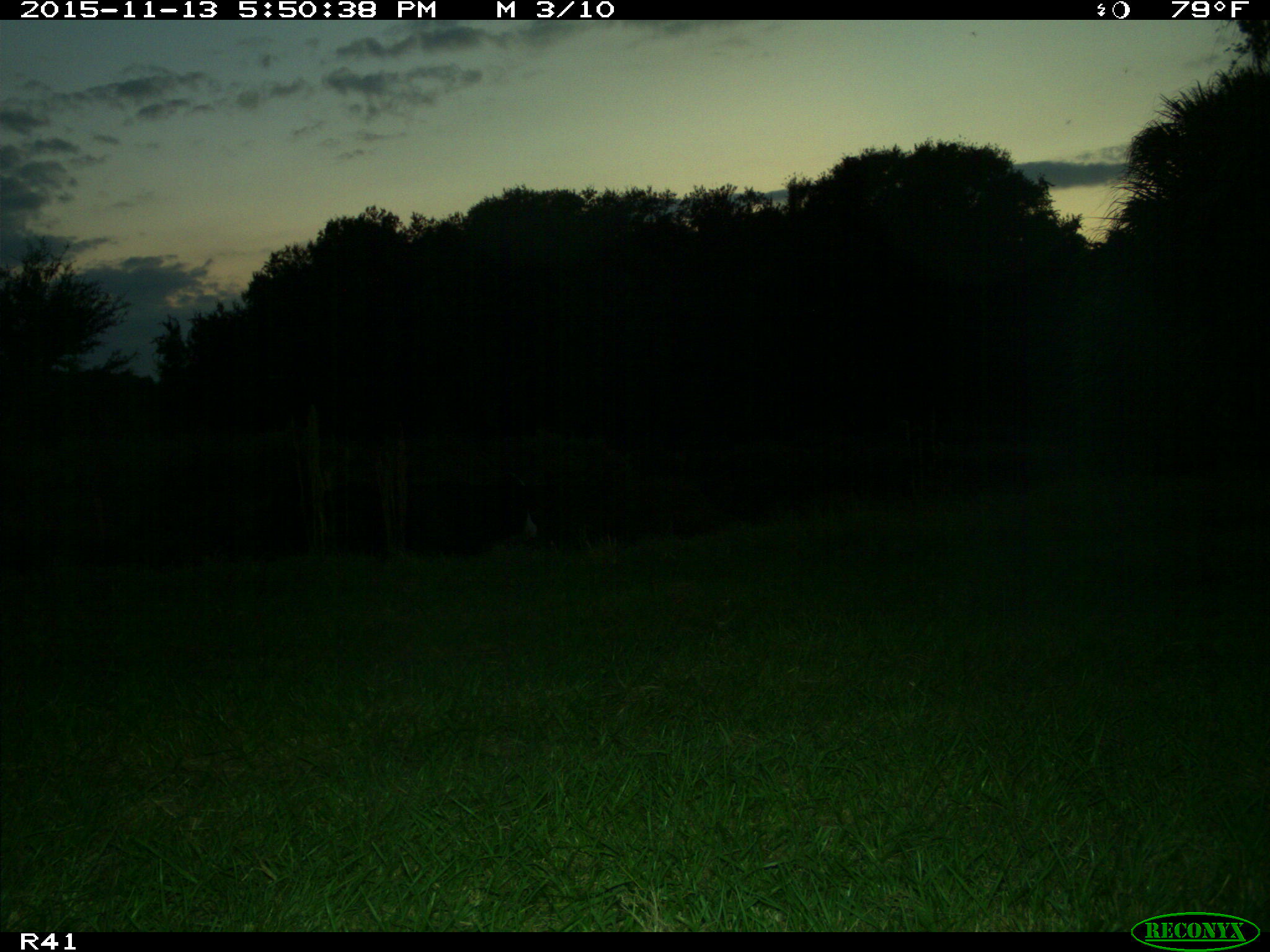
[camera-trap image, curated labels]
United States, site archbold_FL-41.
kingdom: Animalia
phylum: Chordata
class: Mammalia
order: Artiodactyla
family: Bovidae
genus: Bos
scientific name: Bos taurus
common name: domestic cow